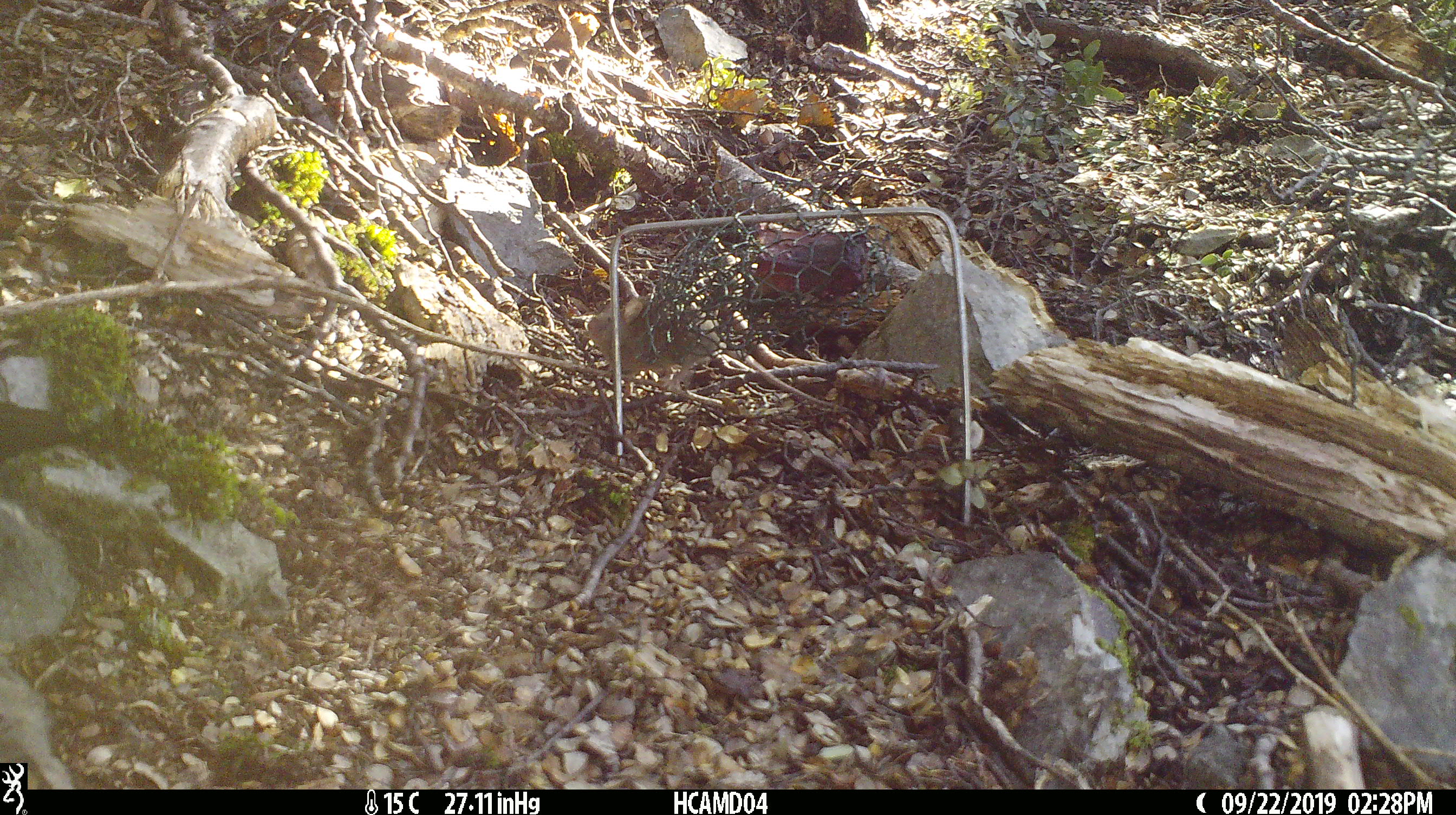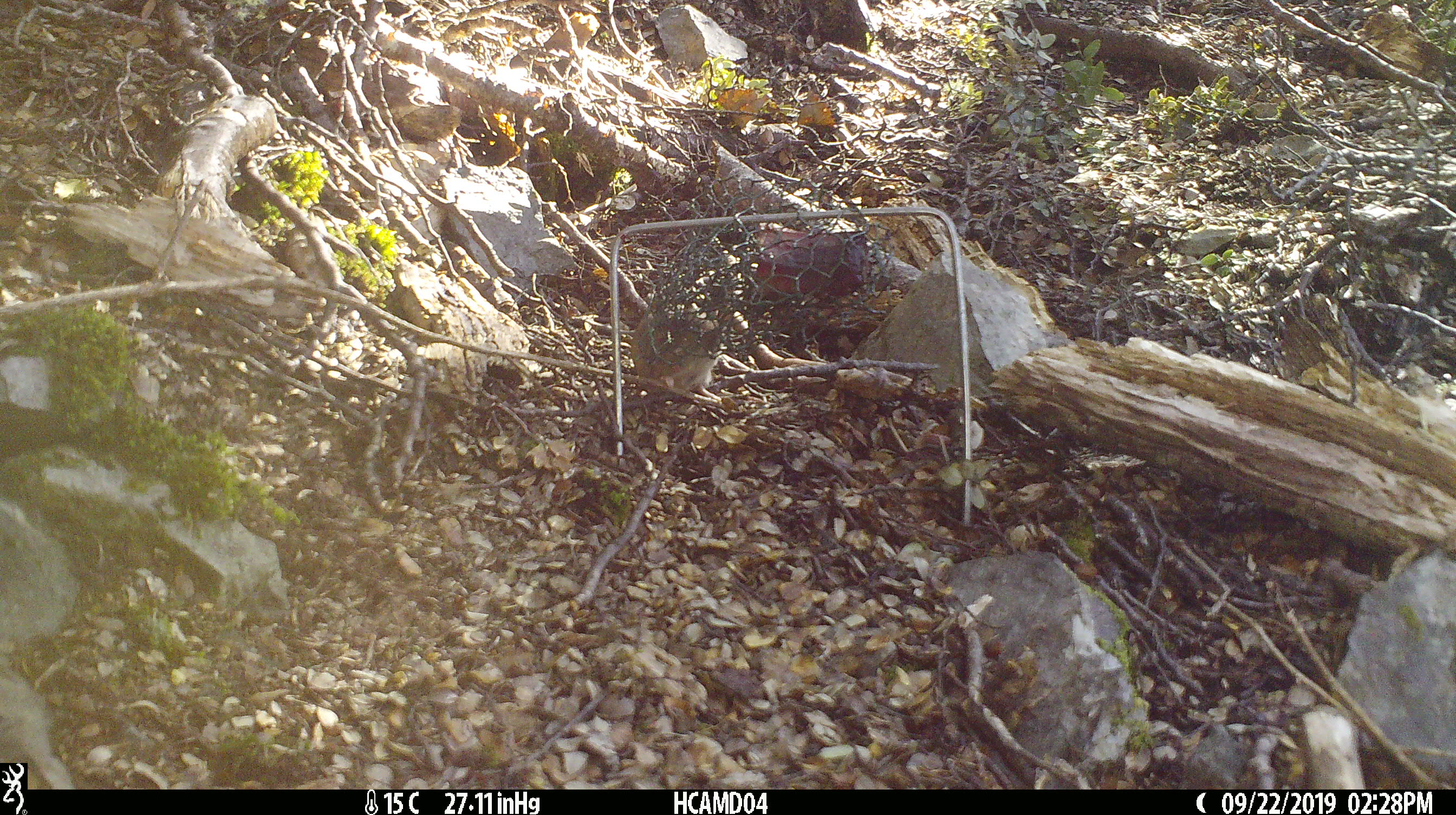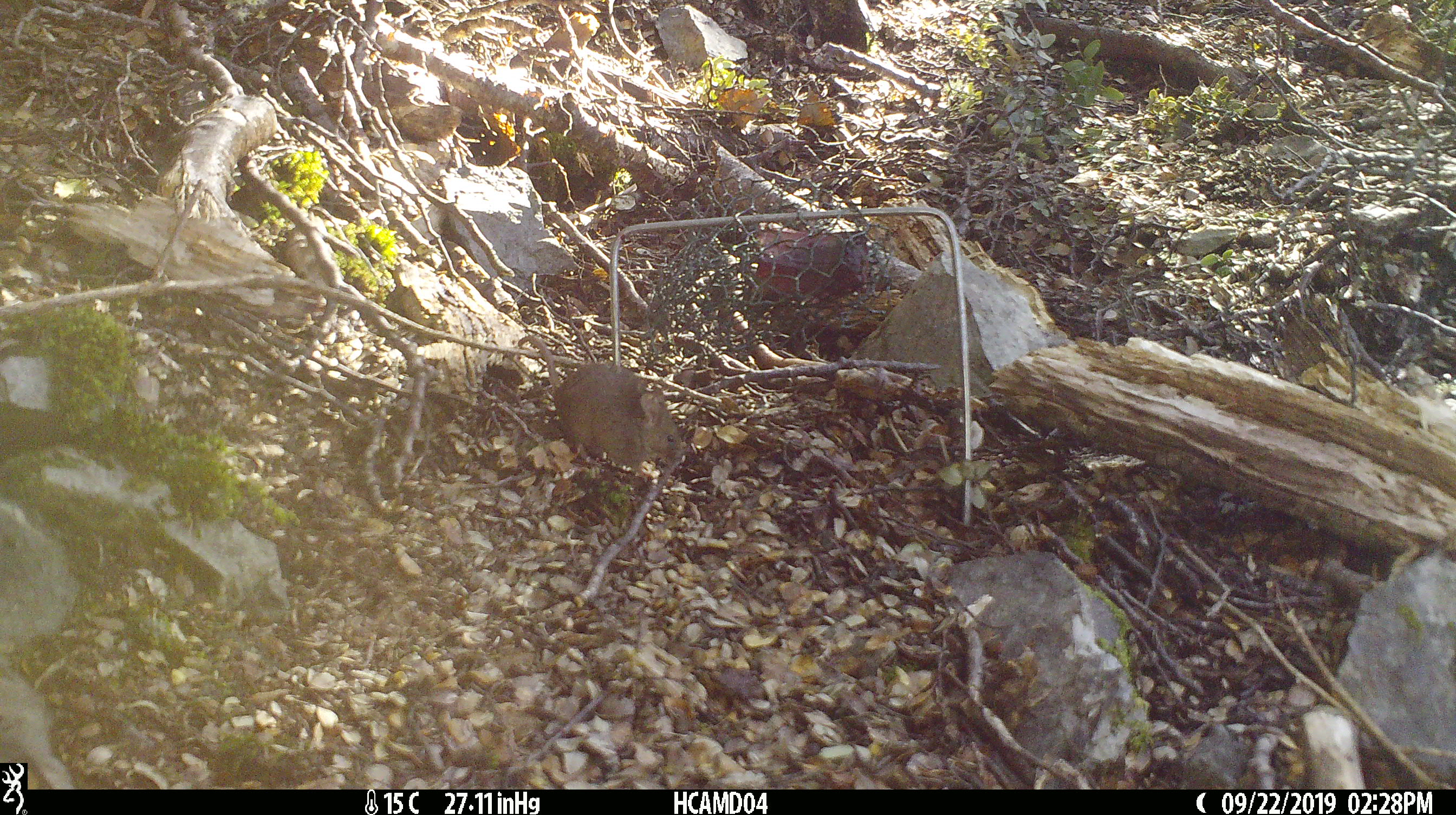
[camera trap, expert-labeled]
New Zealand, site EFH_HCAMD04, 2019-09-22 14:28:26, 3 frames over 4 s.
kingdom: Animalia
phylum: Chordata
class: Mammalia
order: Rodentia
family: Muridae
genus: Mus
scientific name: Mus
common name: mouse